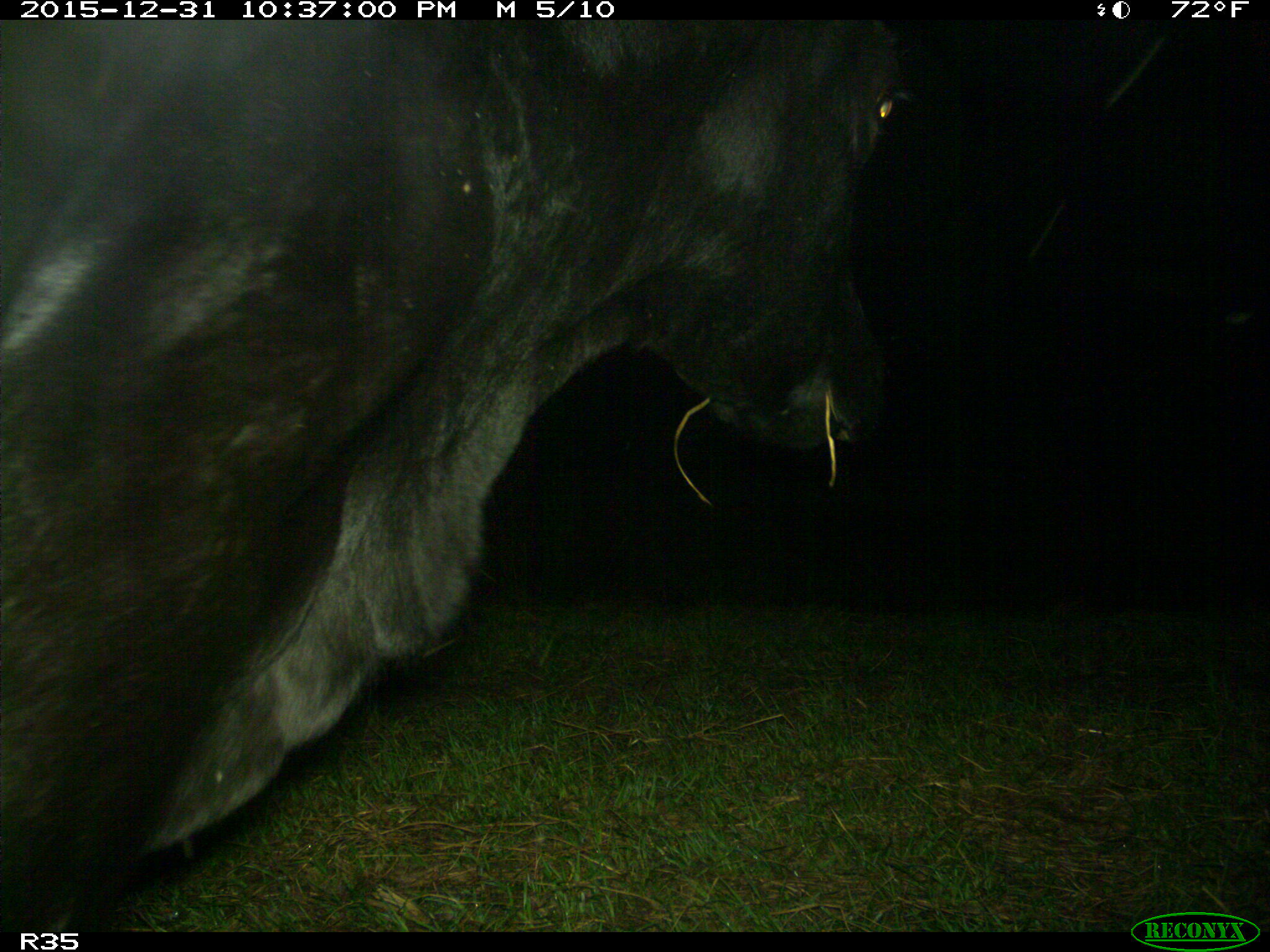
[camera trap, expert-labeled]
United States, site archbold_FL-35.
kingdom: Animalia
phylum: Chordata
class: Mammalia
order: Artiodactyla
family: Bovidae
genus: Bos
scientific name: Bos taurus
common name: domestic cow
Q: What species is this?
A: Bos taurus (domestic cow).